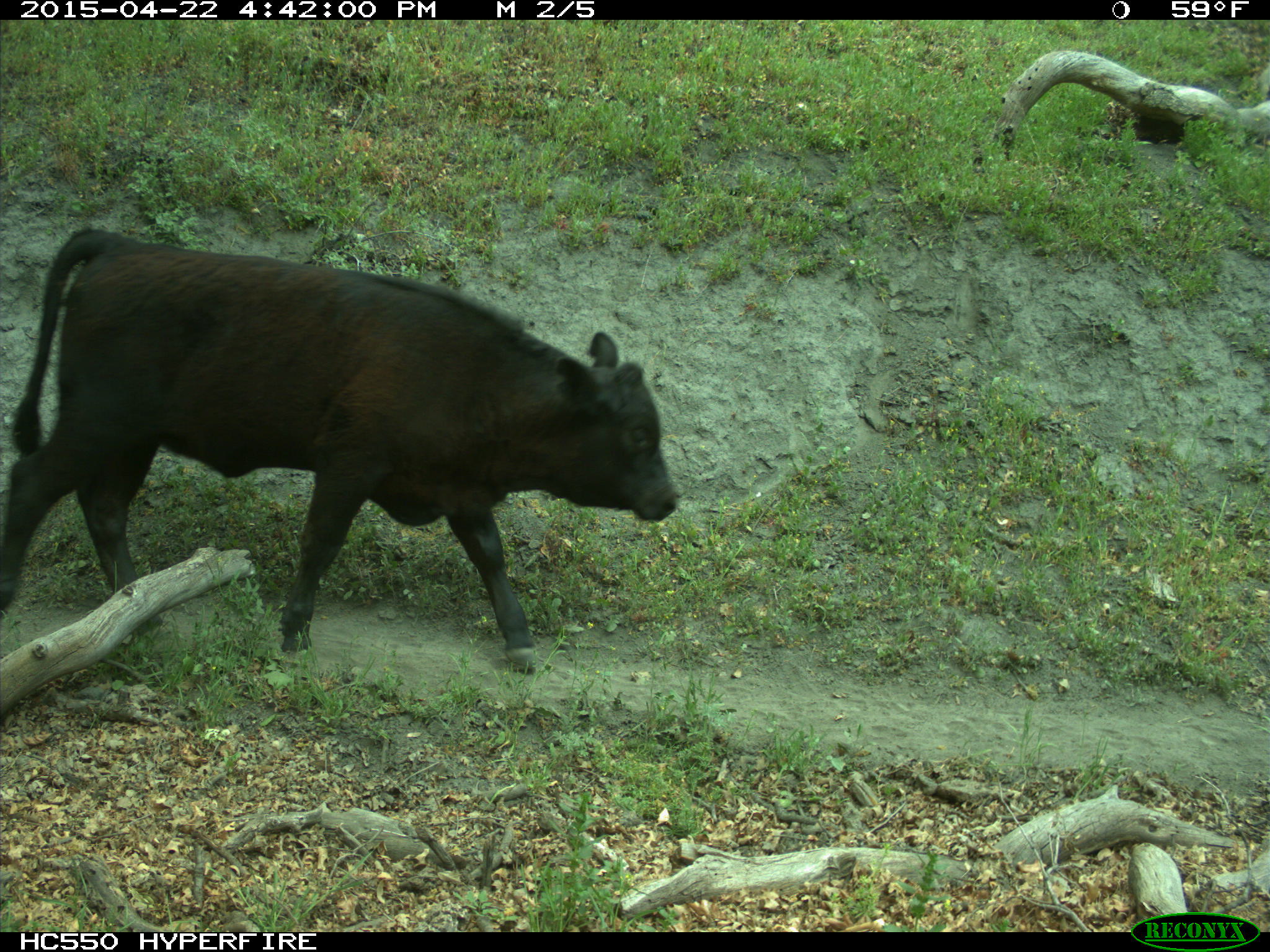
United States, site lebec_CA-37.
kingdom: Animalia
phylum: Chordata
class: Mammalia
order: Artiodactyla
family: Bovidae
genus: Bos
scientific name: Bos taurus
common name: domestic cow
Bos taurus (domestic cow).